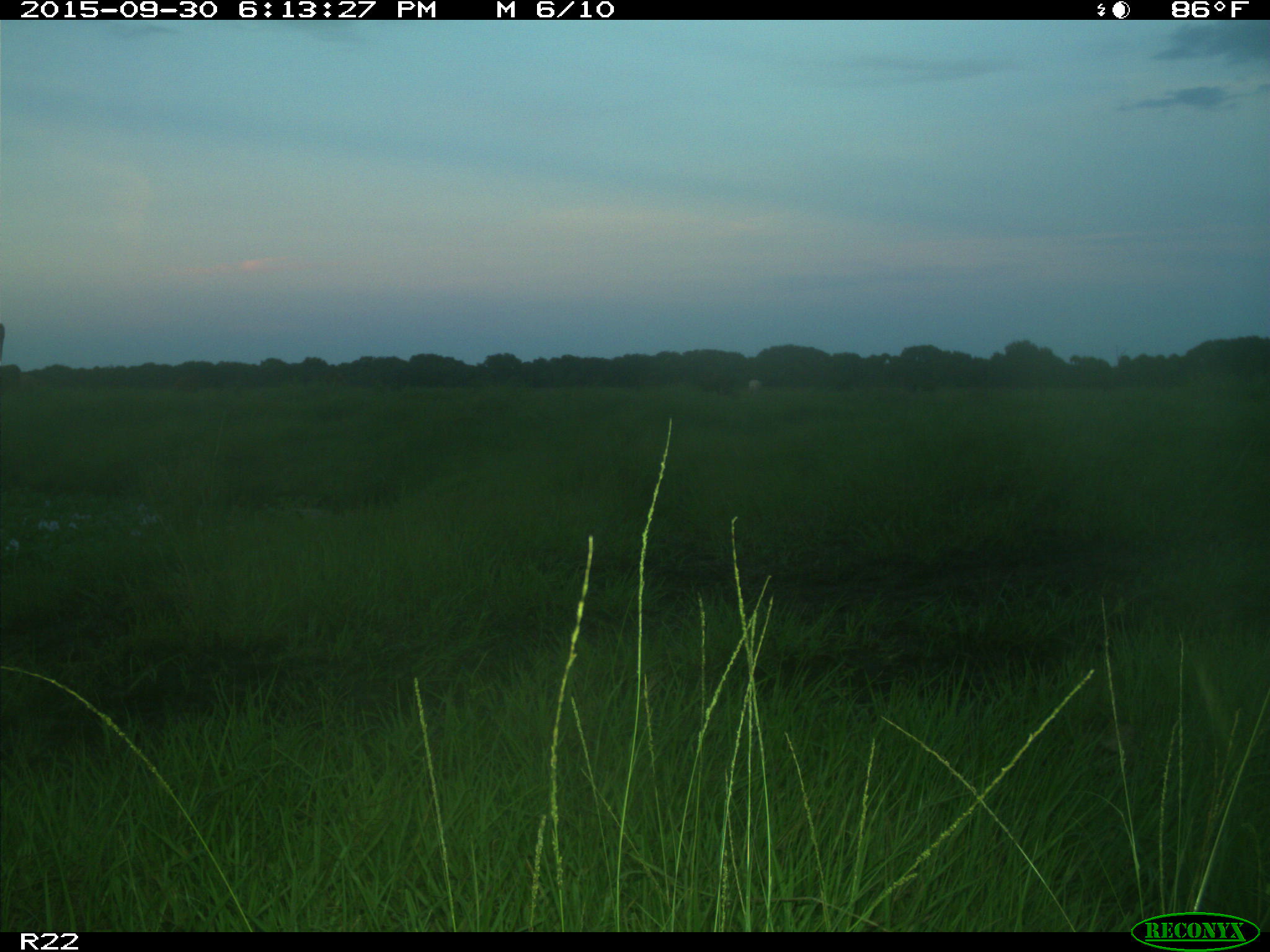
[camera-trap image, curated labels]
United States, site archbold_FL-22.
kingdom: Animalia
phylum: Chordata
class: Mammalia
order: Artiodactyla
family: Bovidae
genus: Bos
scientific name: Bos taurus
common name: domestic cow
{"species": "Bos taurus (domestic cow)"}